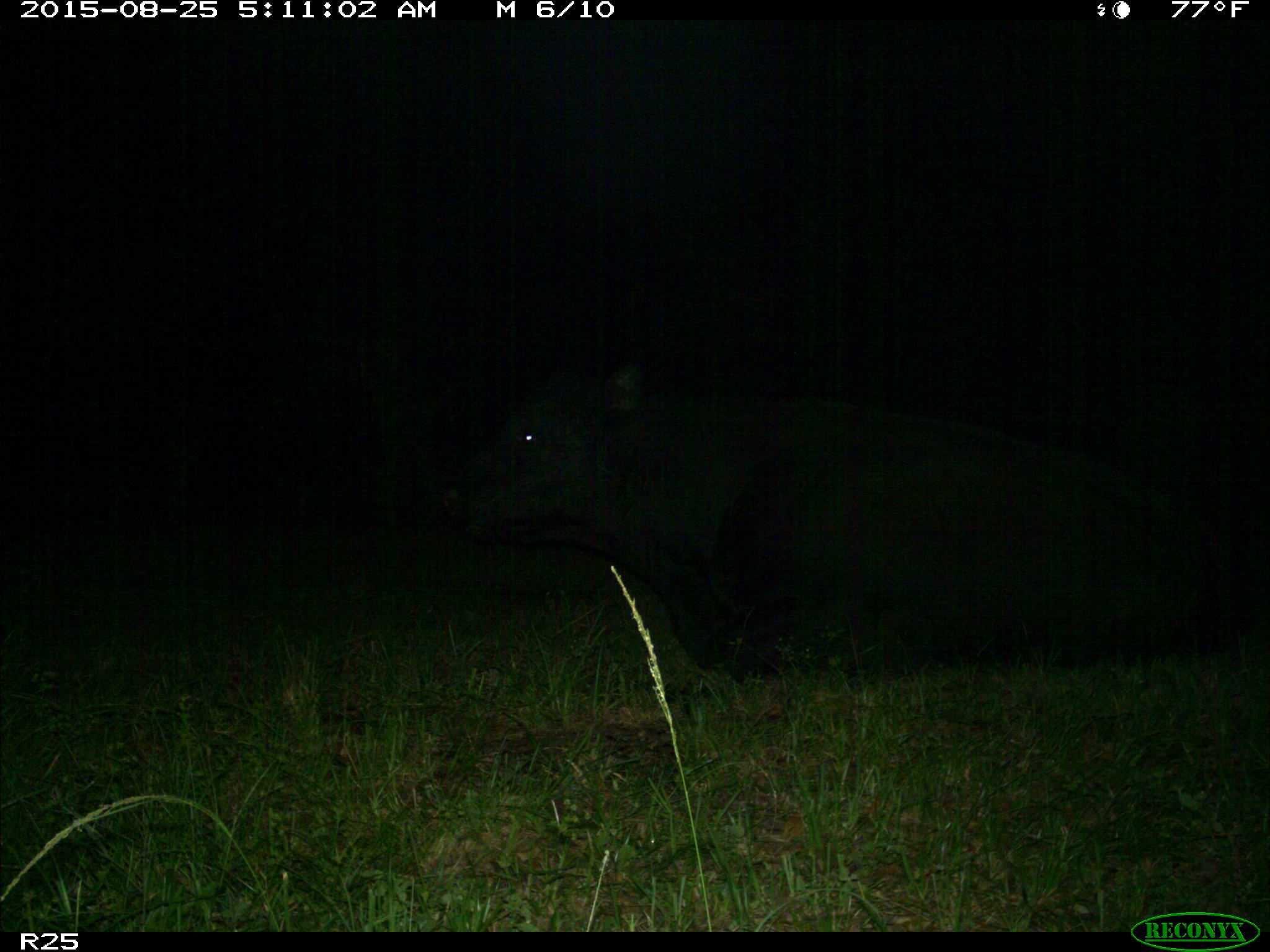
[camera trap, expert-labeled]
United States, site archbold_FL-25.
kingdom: Animalia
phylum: Chordata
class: Mammalia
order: Artiodactyla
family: Bovidae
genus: Bos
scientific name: Bos taurus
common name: domestic cow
Bos taurus (domestic cow).